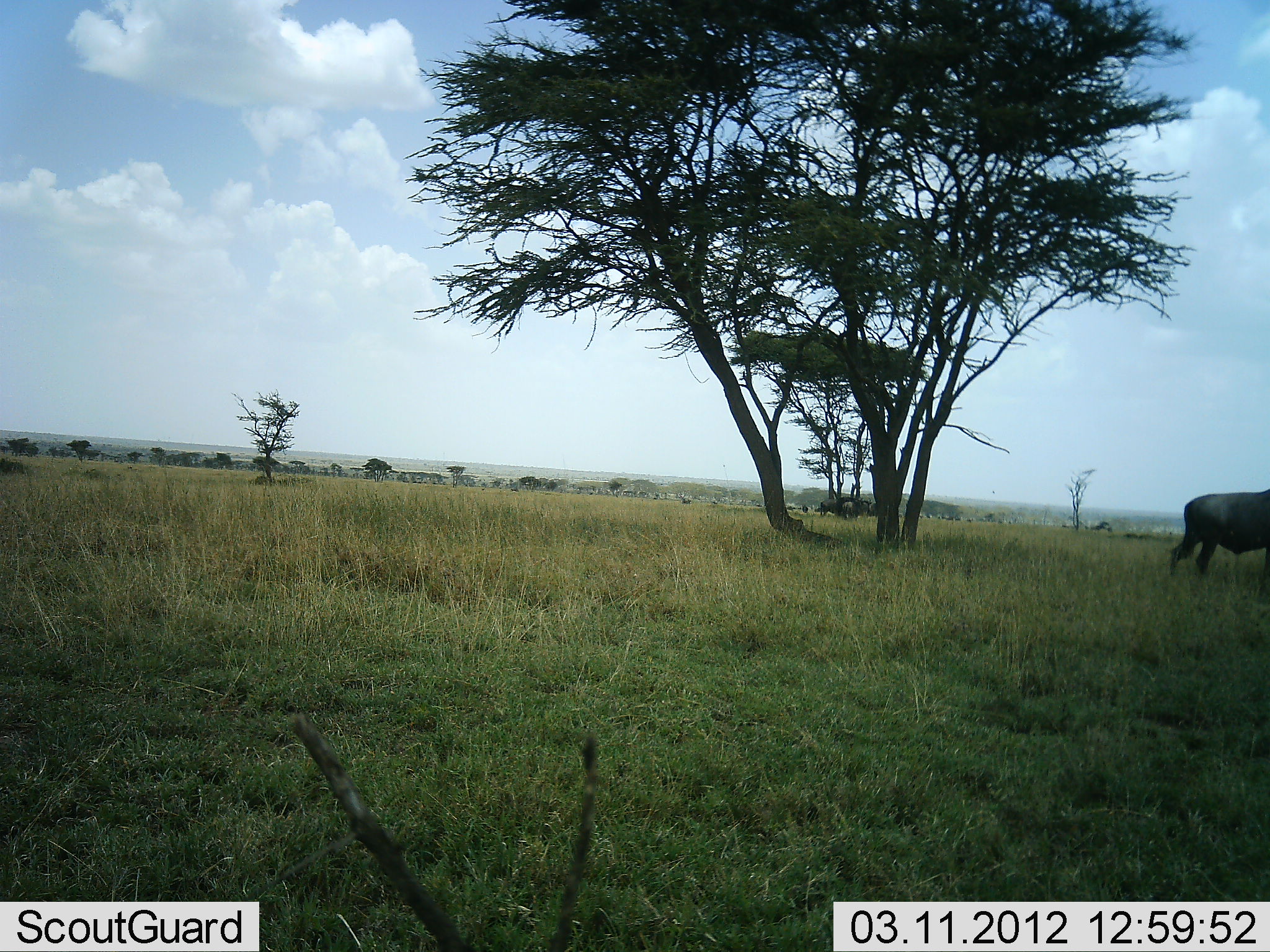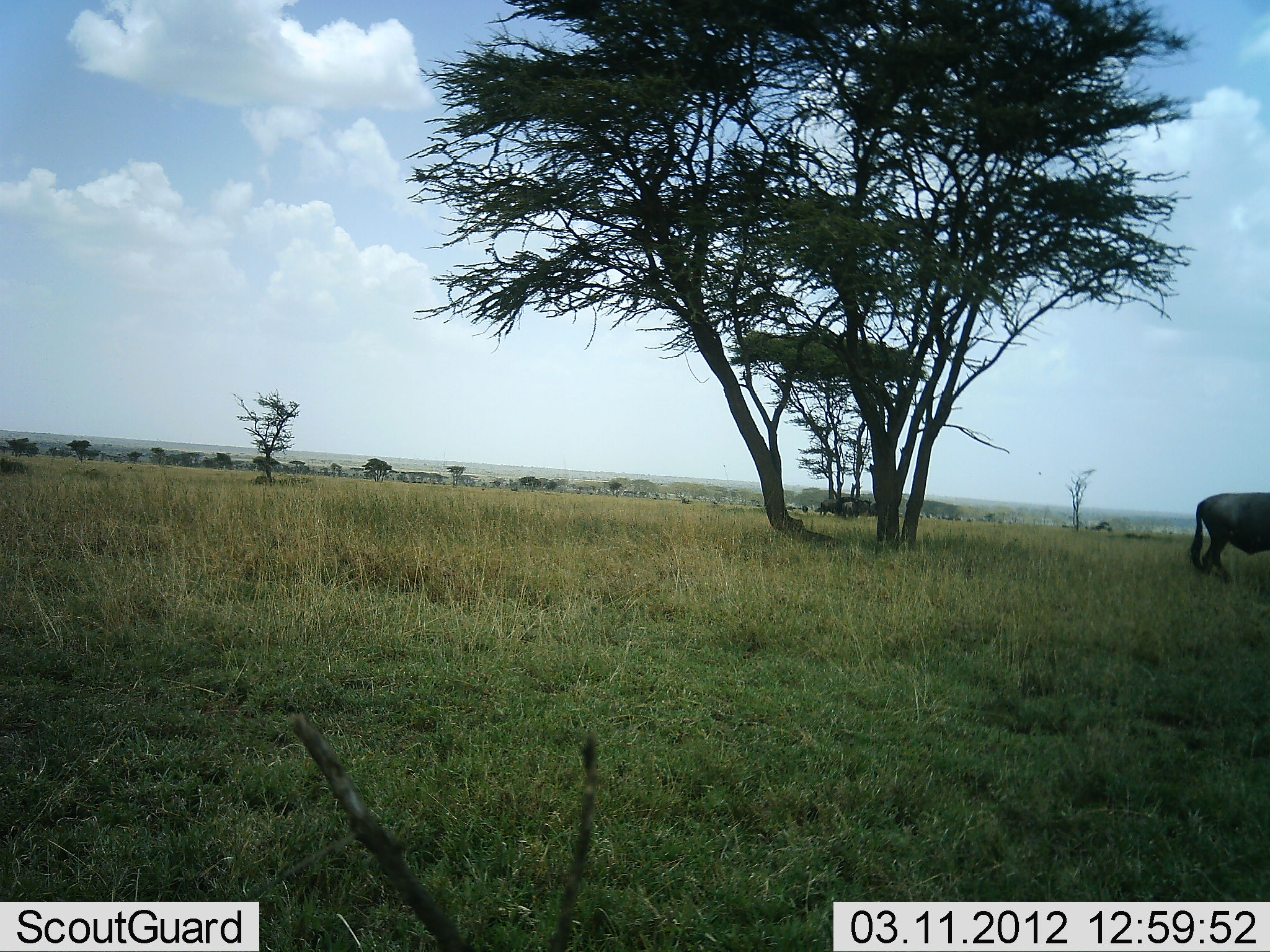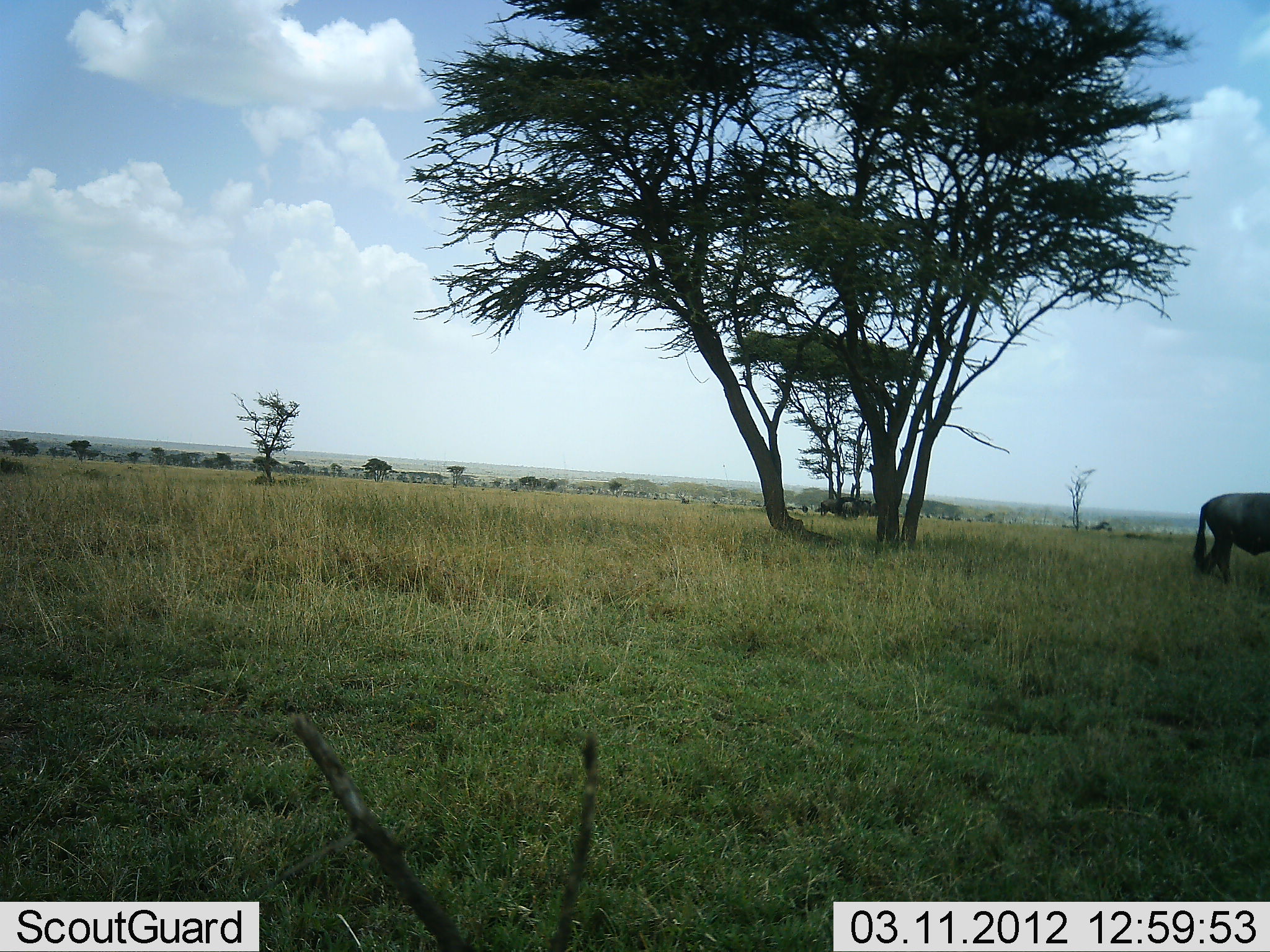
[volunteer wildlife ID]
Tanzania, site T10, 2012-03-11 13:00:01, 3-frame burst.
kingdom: Animalia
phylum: Chordata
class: Mammalia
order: Artiodactyla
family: Bovidae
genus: Connochaetes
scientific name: Connochaetes taurinus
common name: blue wildebeest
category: wildebeest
Wildebeest (blue wildebeest) (Connochaetes taurinus), count 1. Behavior (volunteer vote fractions): standing 38%, resting 0%, moving 75%, interacting 0%. Young present (vote fraction): 0%. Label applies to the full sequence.